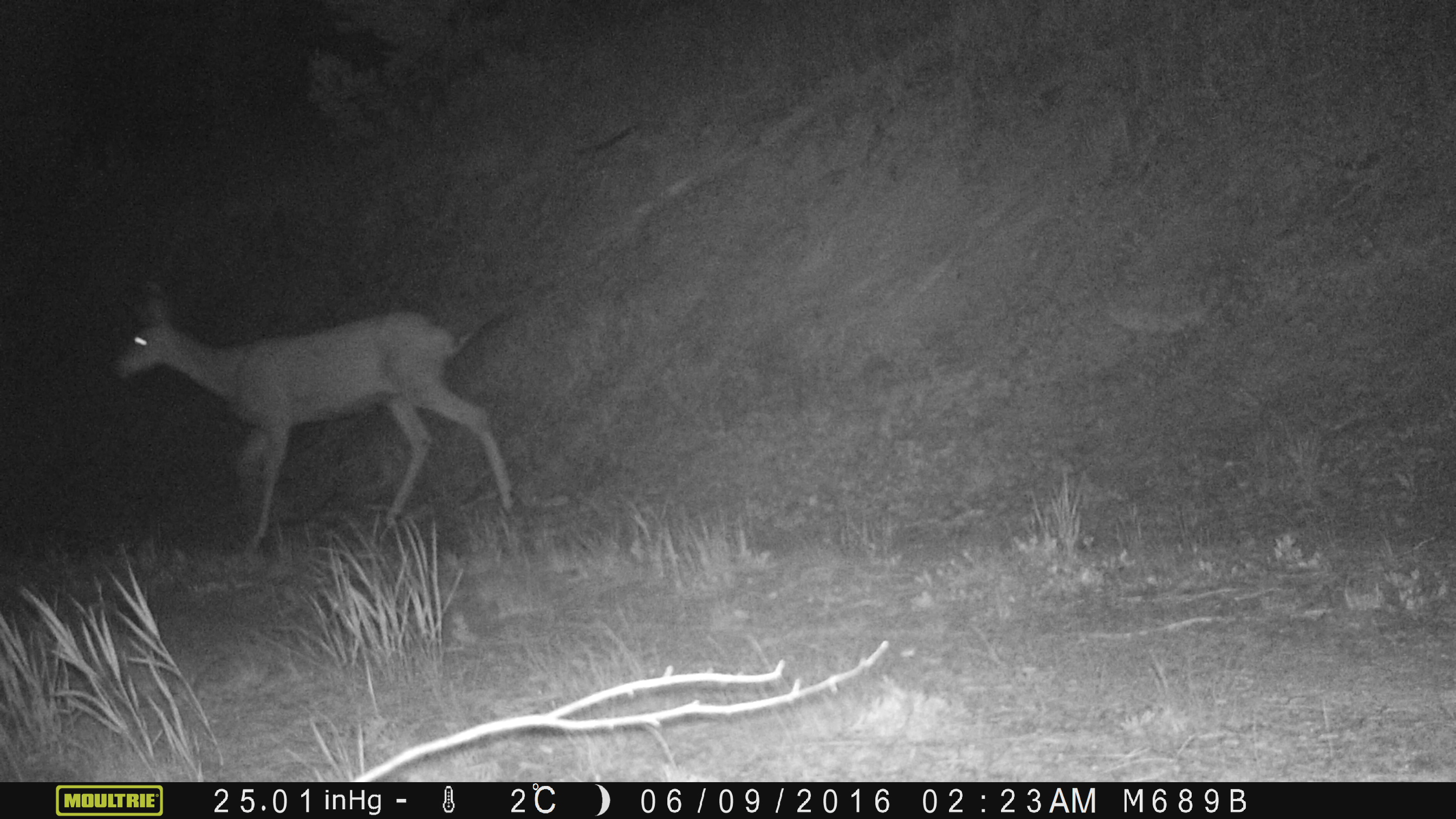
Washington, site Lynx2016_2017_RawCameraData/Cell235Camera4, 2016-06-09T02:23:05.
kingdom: Animalia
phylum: Chordata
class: Mammalia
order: Artiodactyla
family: Cervidae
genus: Odocoileus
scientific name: Odocoileus hemionus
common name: mule deer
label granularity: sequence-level